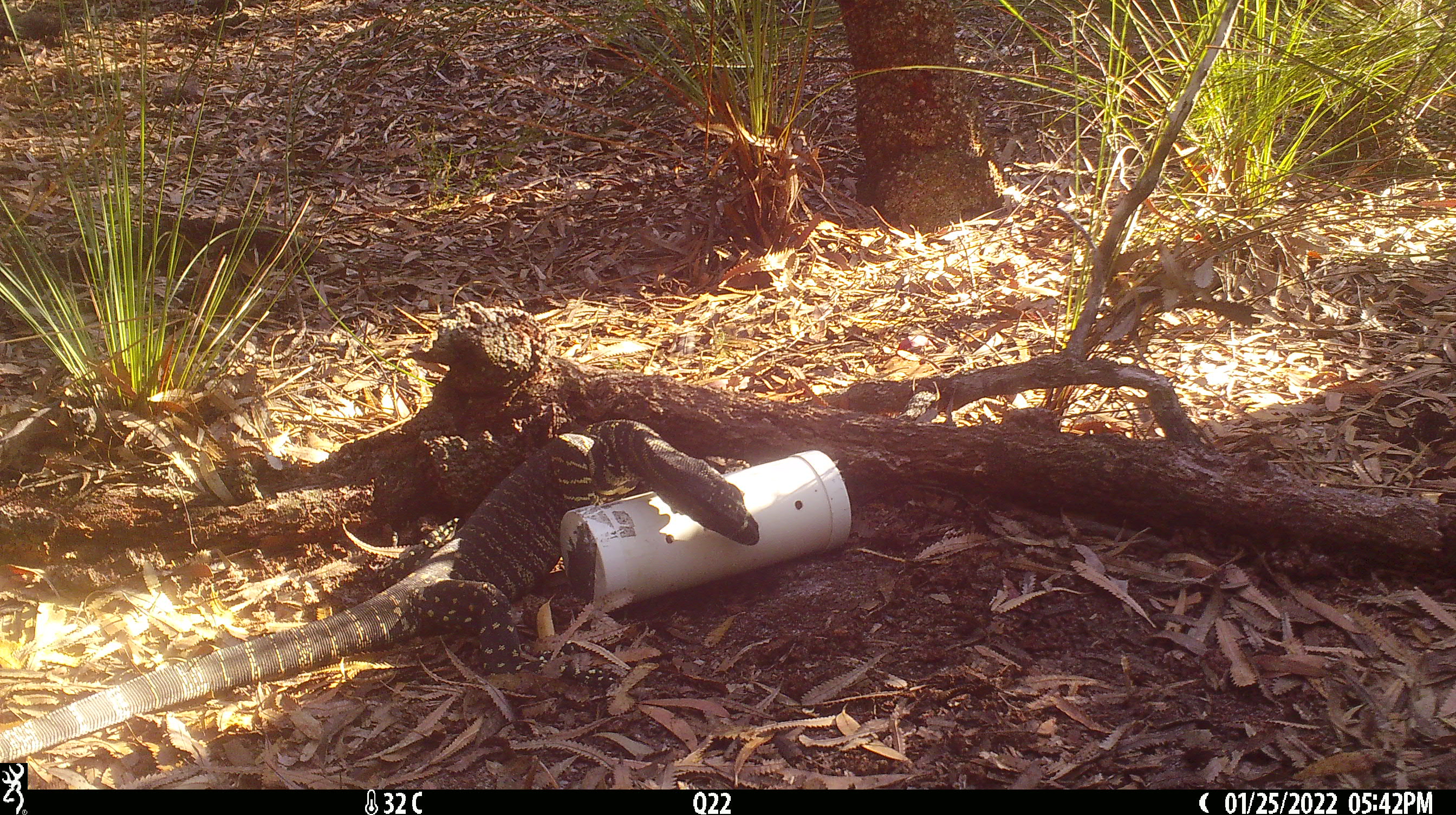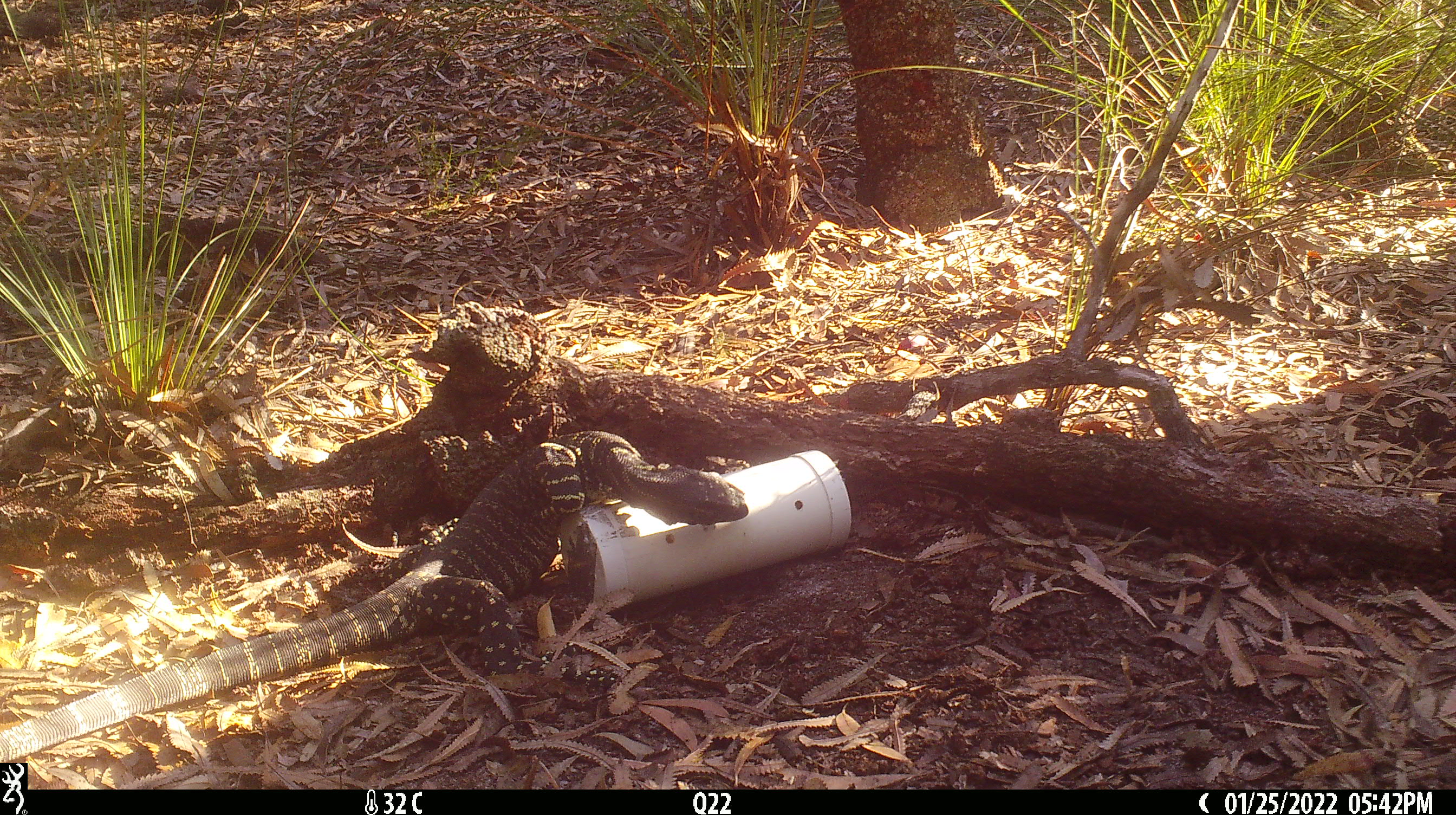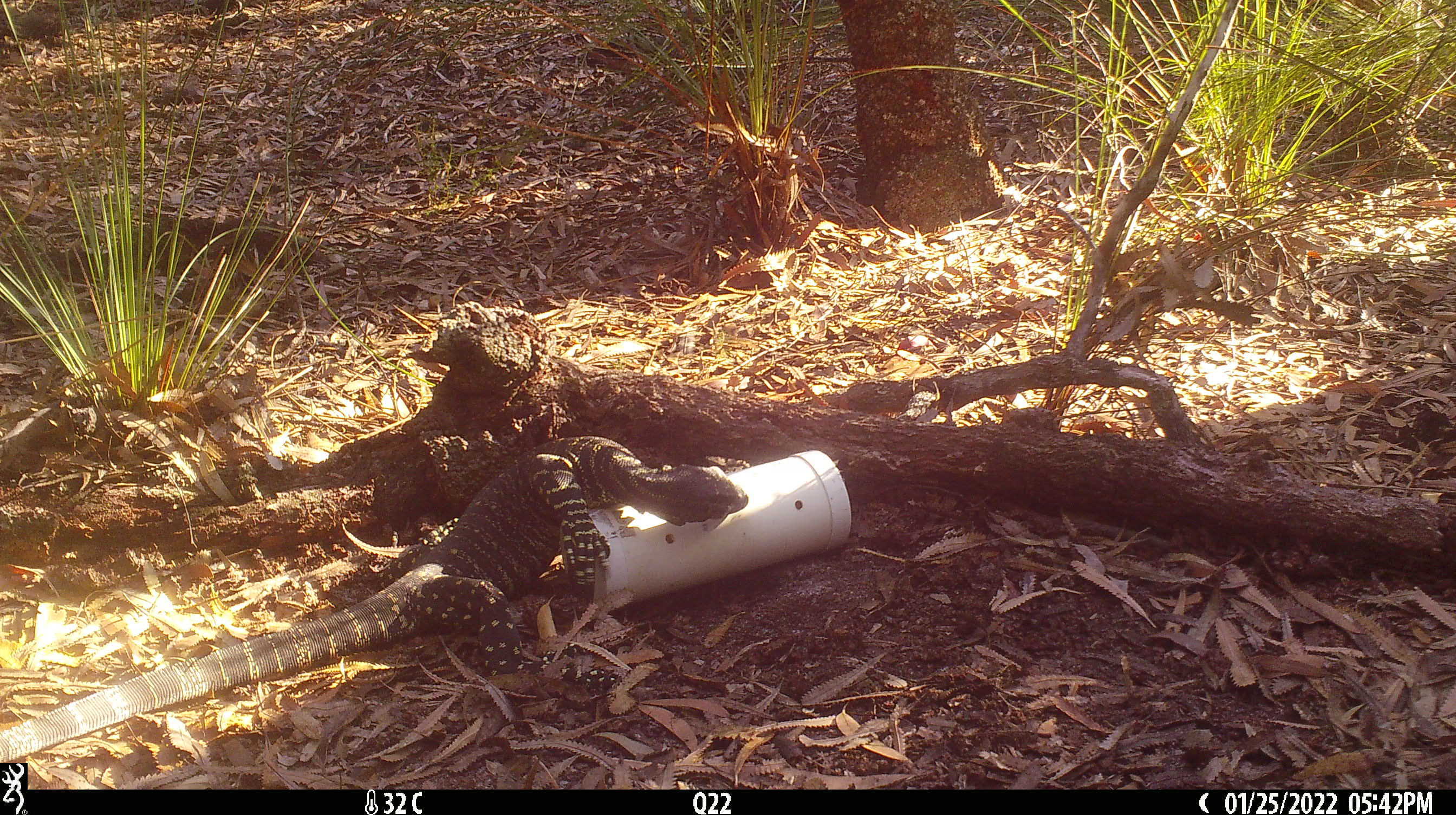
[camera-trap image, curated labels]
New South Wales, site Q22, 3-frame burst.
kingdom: Animalia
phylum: Chordata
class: Reptilia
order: Squamata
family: Varanidae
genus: Varanus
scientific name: Varanus varius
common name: lace monitor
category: goanna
Goanna (lace monitor) (Varanus varius).